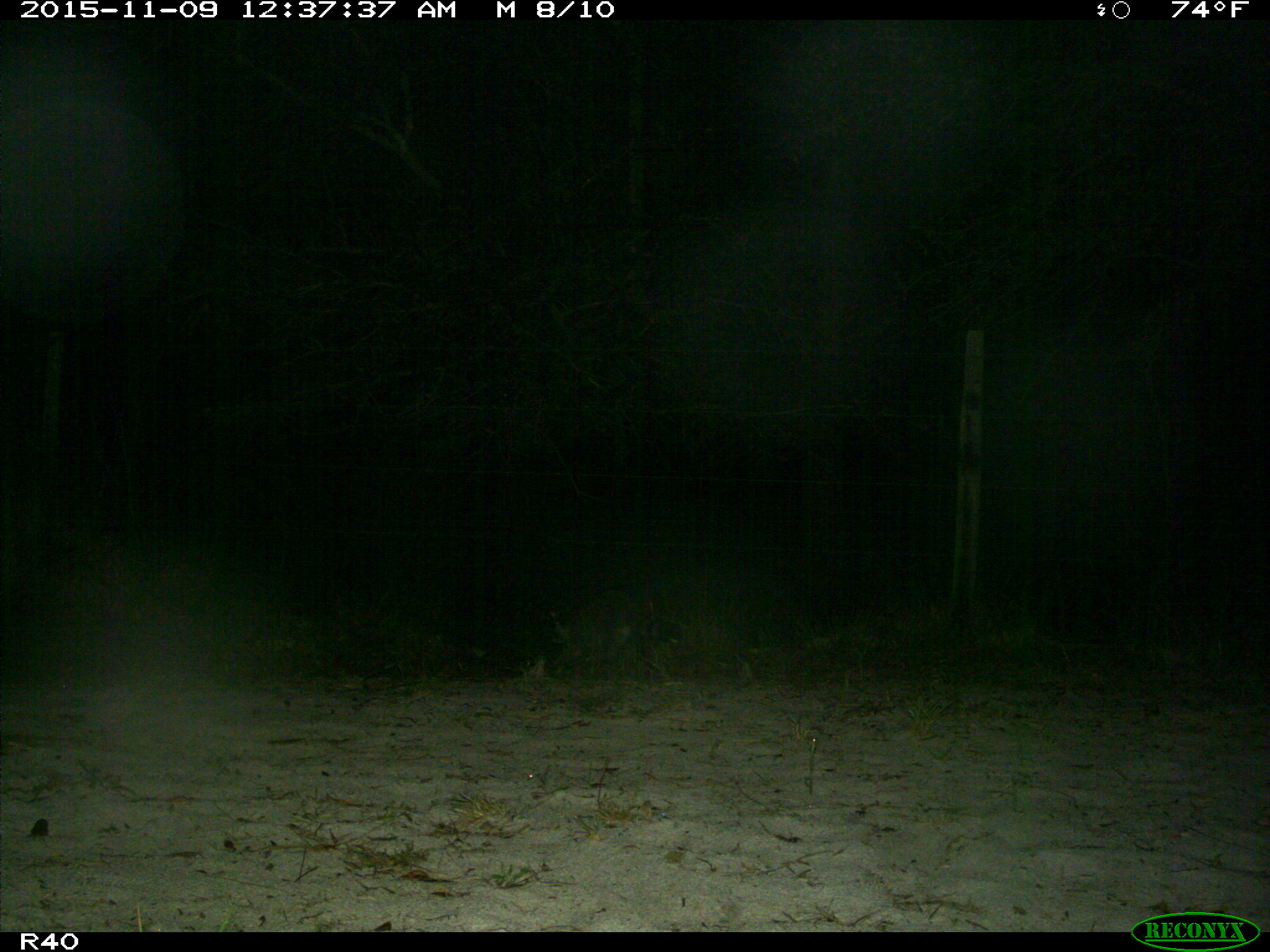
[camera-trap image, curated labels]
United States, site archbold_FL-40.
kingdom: Animalia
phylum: Chordata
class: Mammalia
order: Carnivora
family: Procyonidae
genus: Procyon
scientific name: Procyon lotor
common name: common raccoon